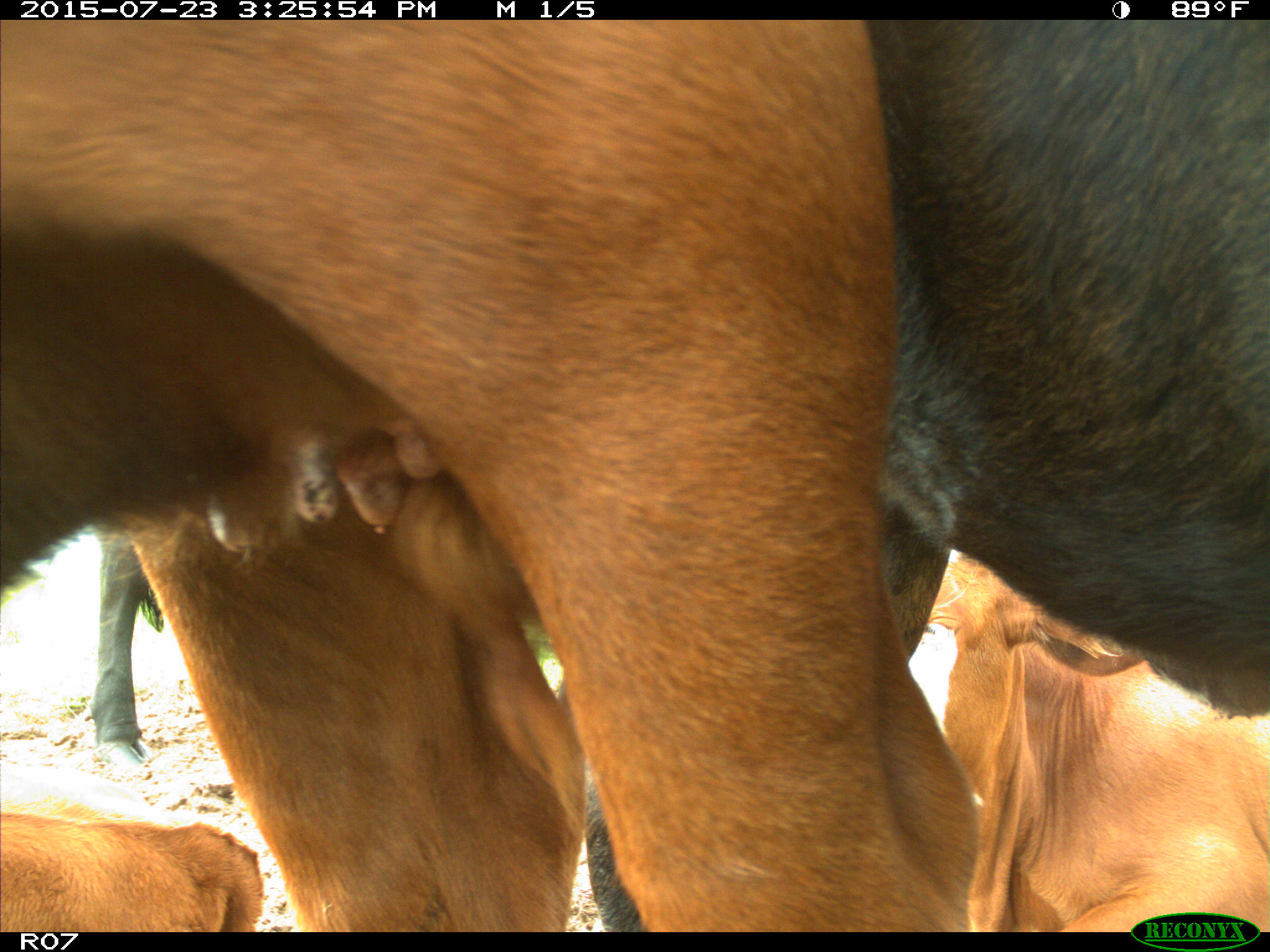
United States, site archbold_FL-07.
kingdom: Animalia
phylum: Chordata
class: Mammalia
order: Artiodactyla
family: Bovidae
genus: Bos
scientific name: Bos taurus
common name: domestic cow